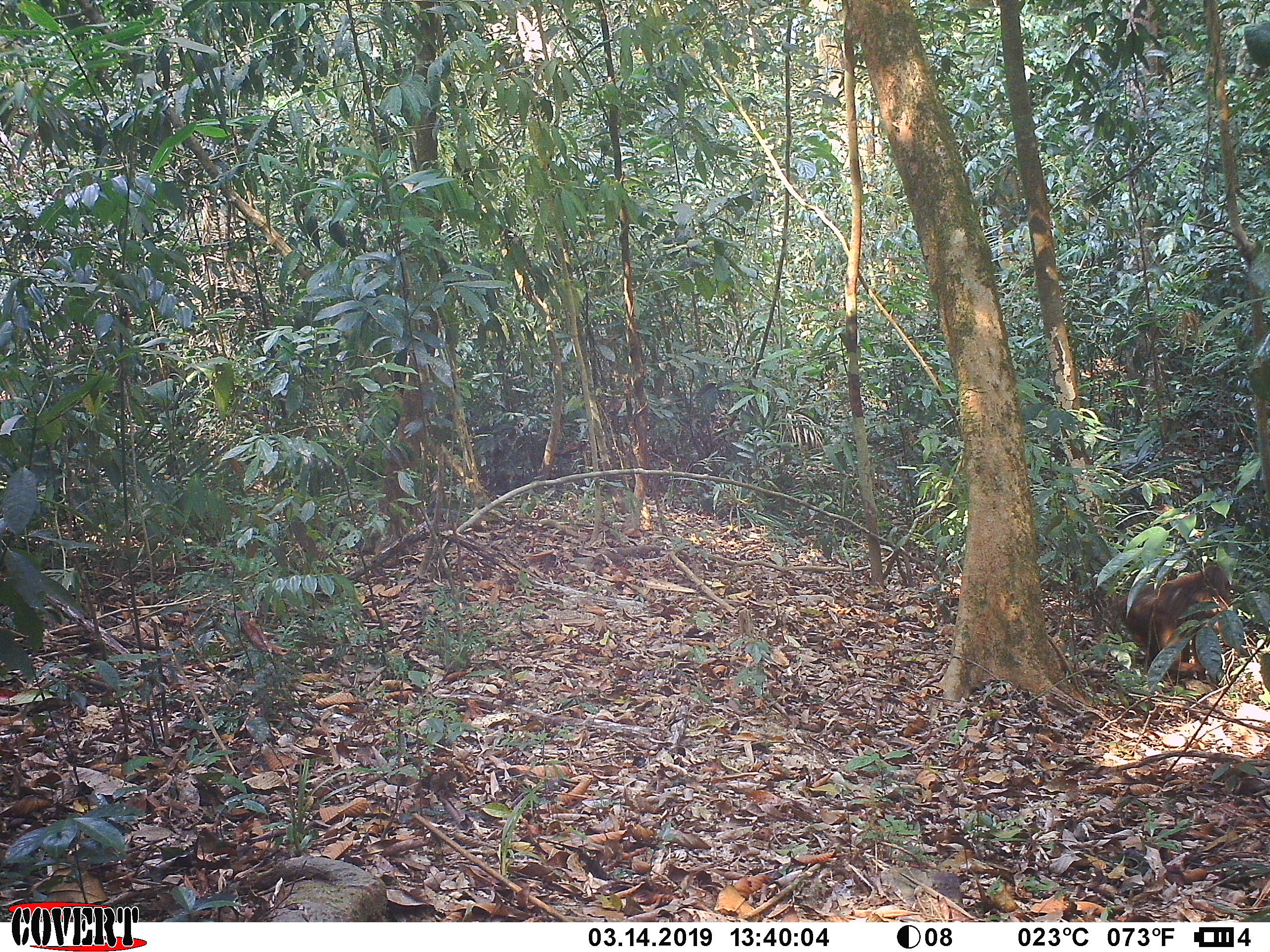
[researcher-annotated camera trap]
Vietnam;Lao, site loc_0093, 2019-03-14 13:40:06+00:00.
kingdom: Animalia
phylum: Chordata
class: Mammalia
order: Primates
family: Cercopithecidae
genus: Macaca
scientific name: Macaca arctoides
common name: stump-tailed macaque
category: stump tailed macaque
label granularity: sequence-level